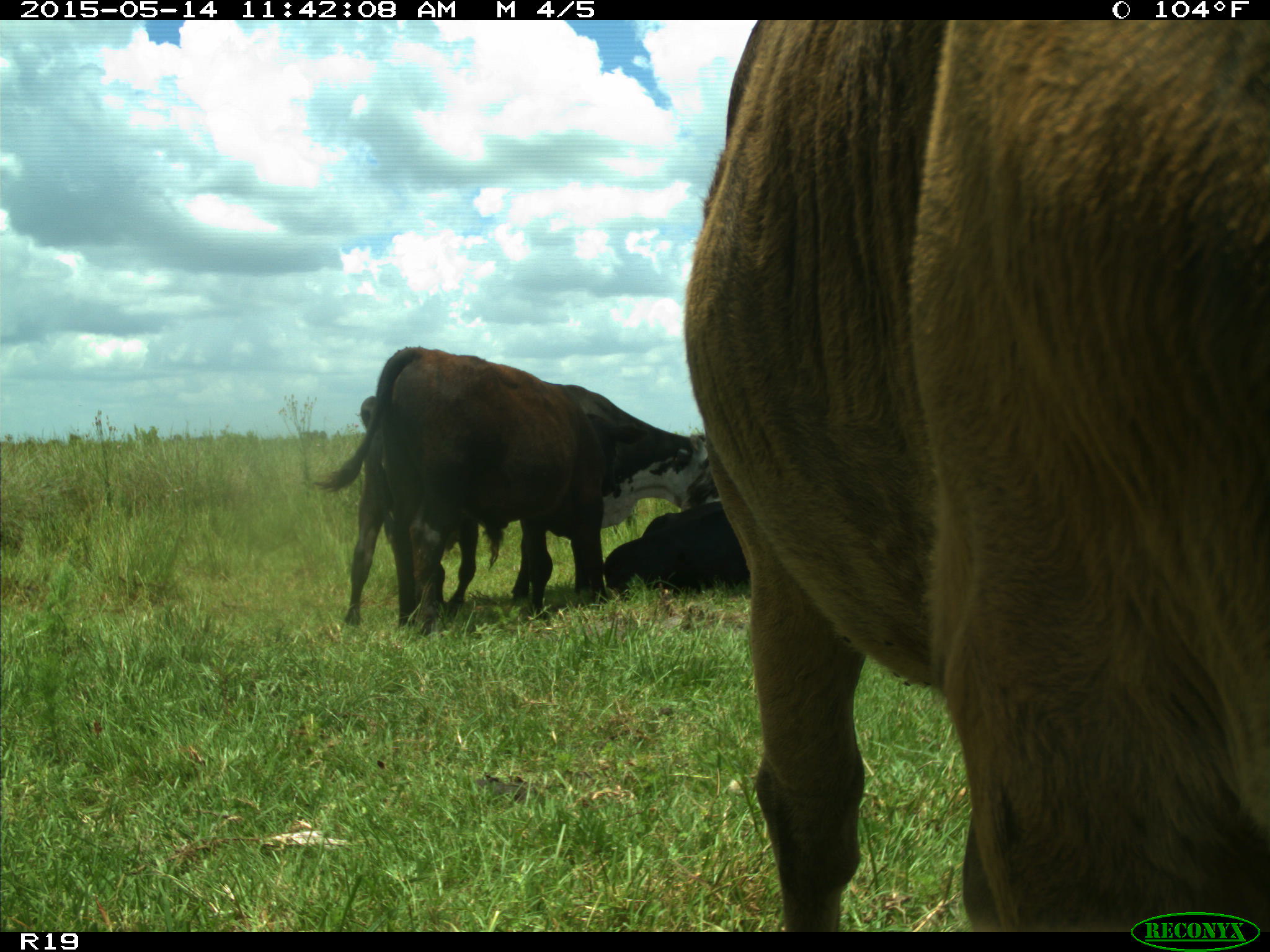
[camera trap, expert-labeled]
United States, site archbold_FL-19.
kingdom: Animalia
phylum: Chordata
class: Mammalia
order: Artiodactyla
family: Bovidae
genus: Bos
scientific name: Bos taurus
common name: domestic cow